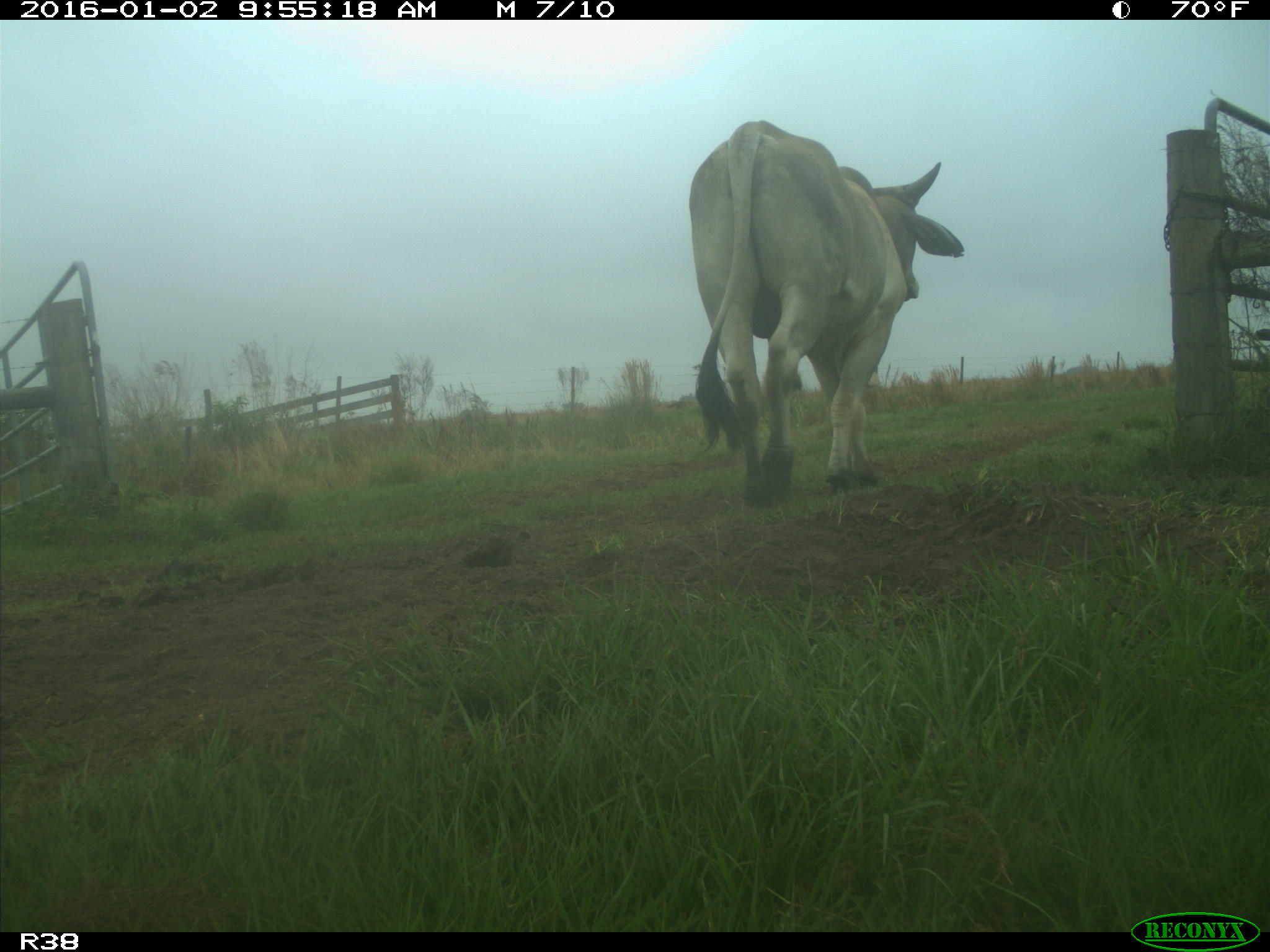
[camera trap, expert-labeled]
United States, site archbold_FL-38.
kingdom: Animalia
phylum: Chordata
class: Mammalia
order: Artiodactyla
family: Bovidae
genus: Bos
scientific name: Bos taurus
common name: domestic cow